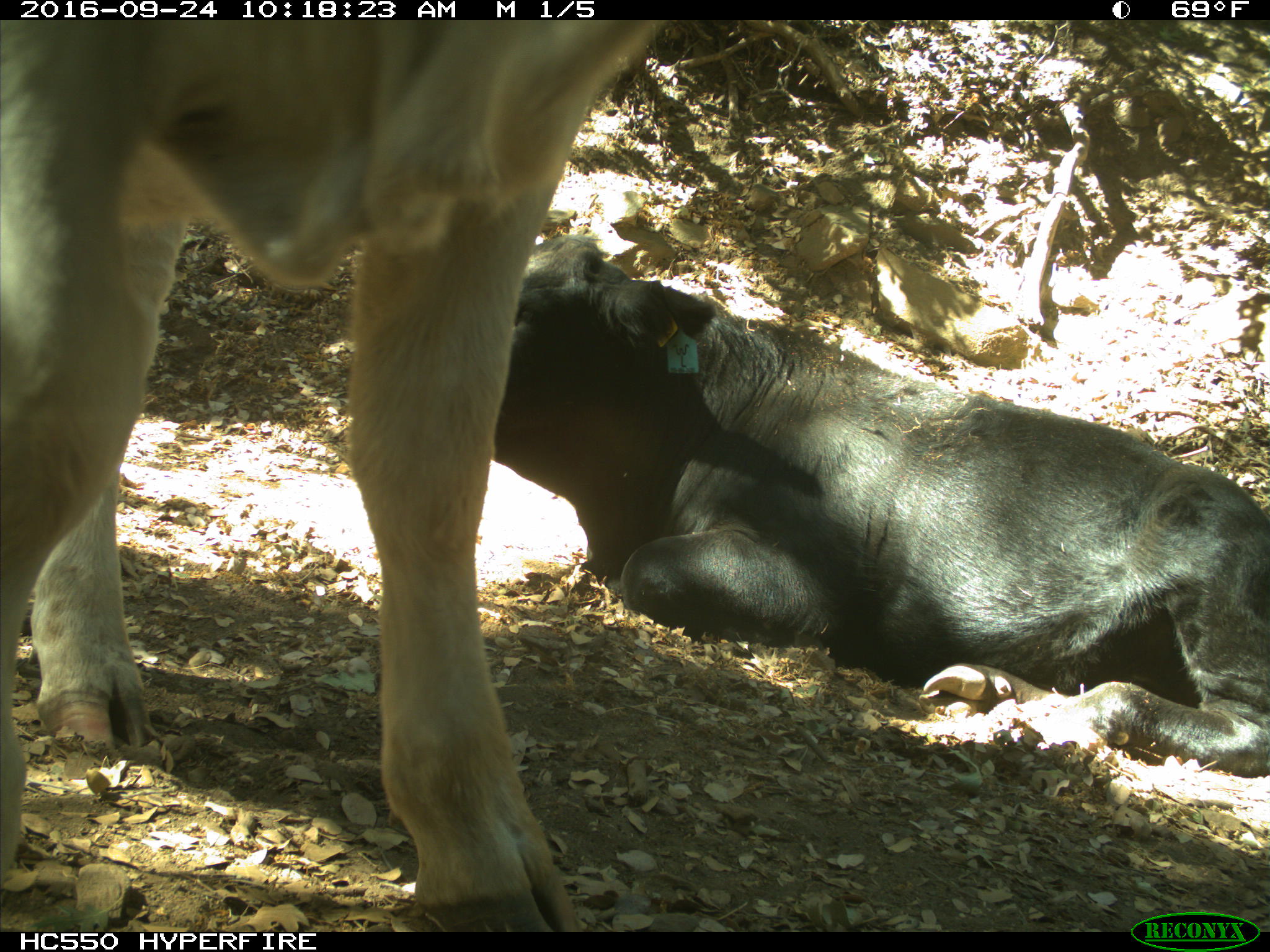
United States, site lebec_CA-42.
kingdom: Animalia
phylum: Chordata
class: Mammalia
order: Artiodactyla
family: Bovidae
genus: Bos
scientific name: Bos taurus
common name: domestic cow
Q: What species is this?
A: Bos taurus (domestic cow).